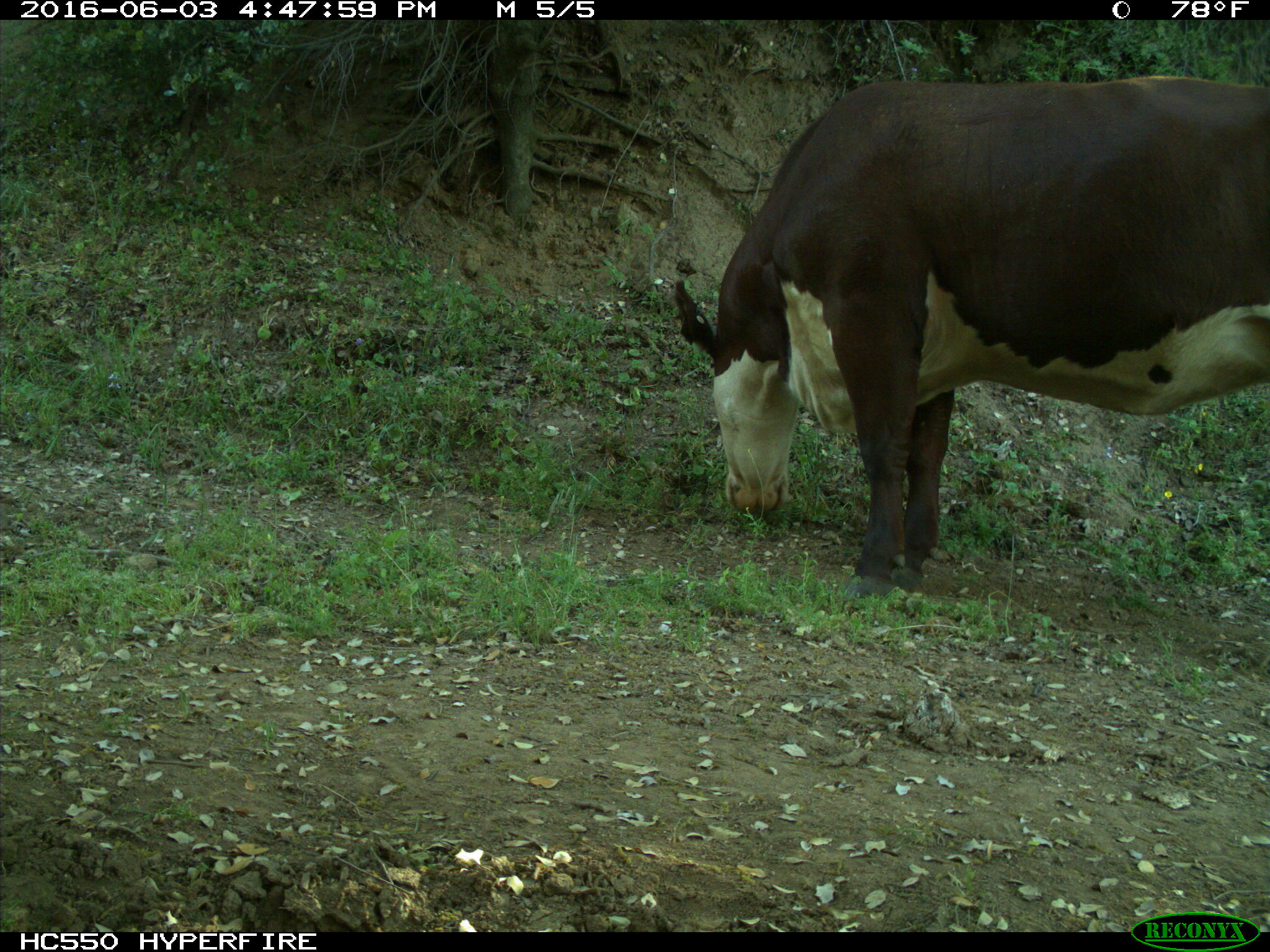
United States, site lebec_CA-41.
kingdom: Animalia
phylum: Chordata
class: Mammalia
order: Artiodactyla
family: Bovidae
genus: Bos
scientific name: Bos taurus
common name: domestic cow